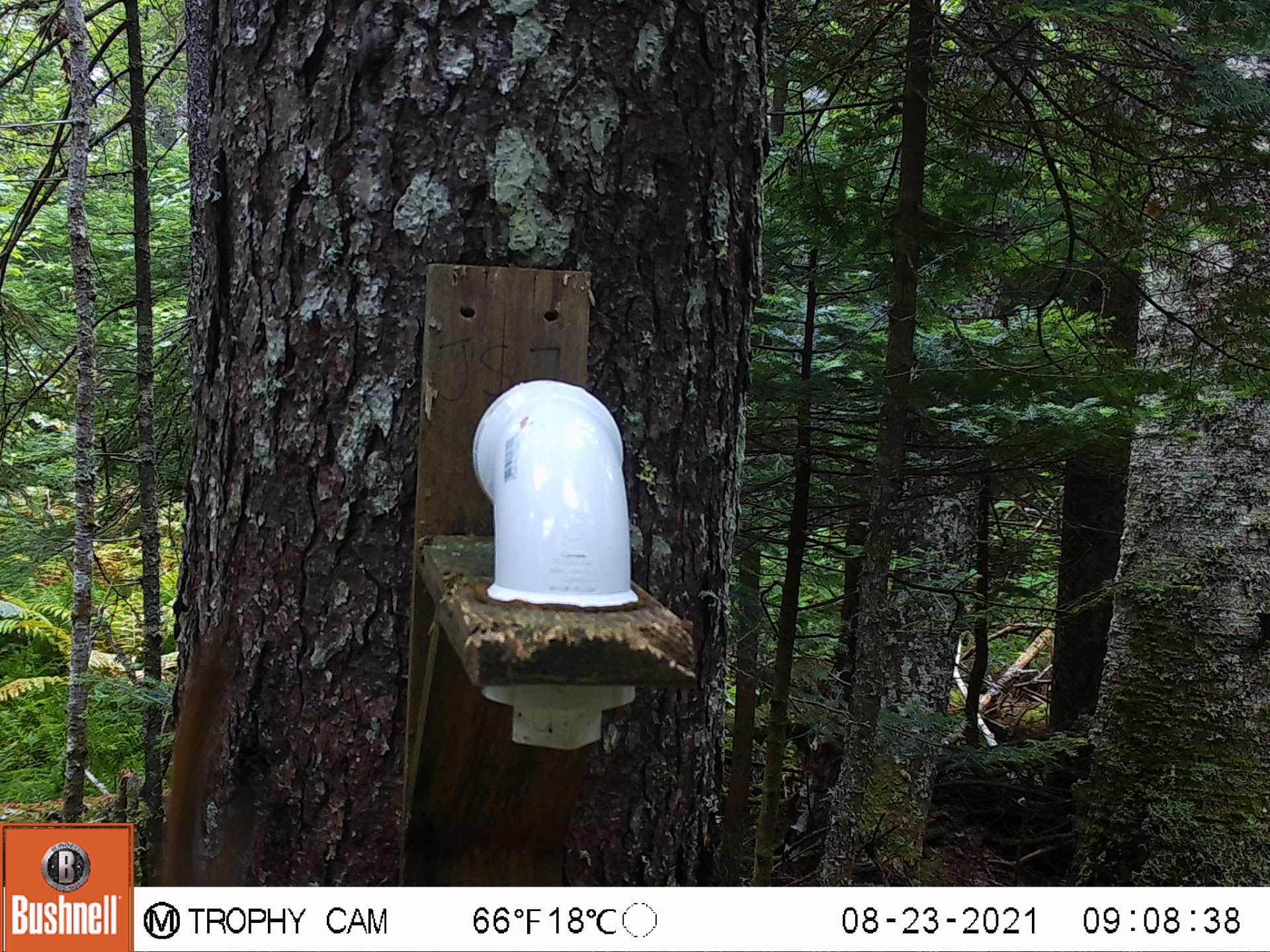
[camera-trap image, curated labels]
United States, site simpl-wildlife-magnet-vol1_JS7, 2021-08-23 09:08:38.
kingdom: Animalia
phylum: Chordata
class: Mammalia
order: Rodentia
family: Sciuridae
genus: Tamiasciurus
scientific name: Tamiasciurus hudsonicus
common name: red squirrel